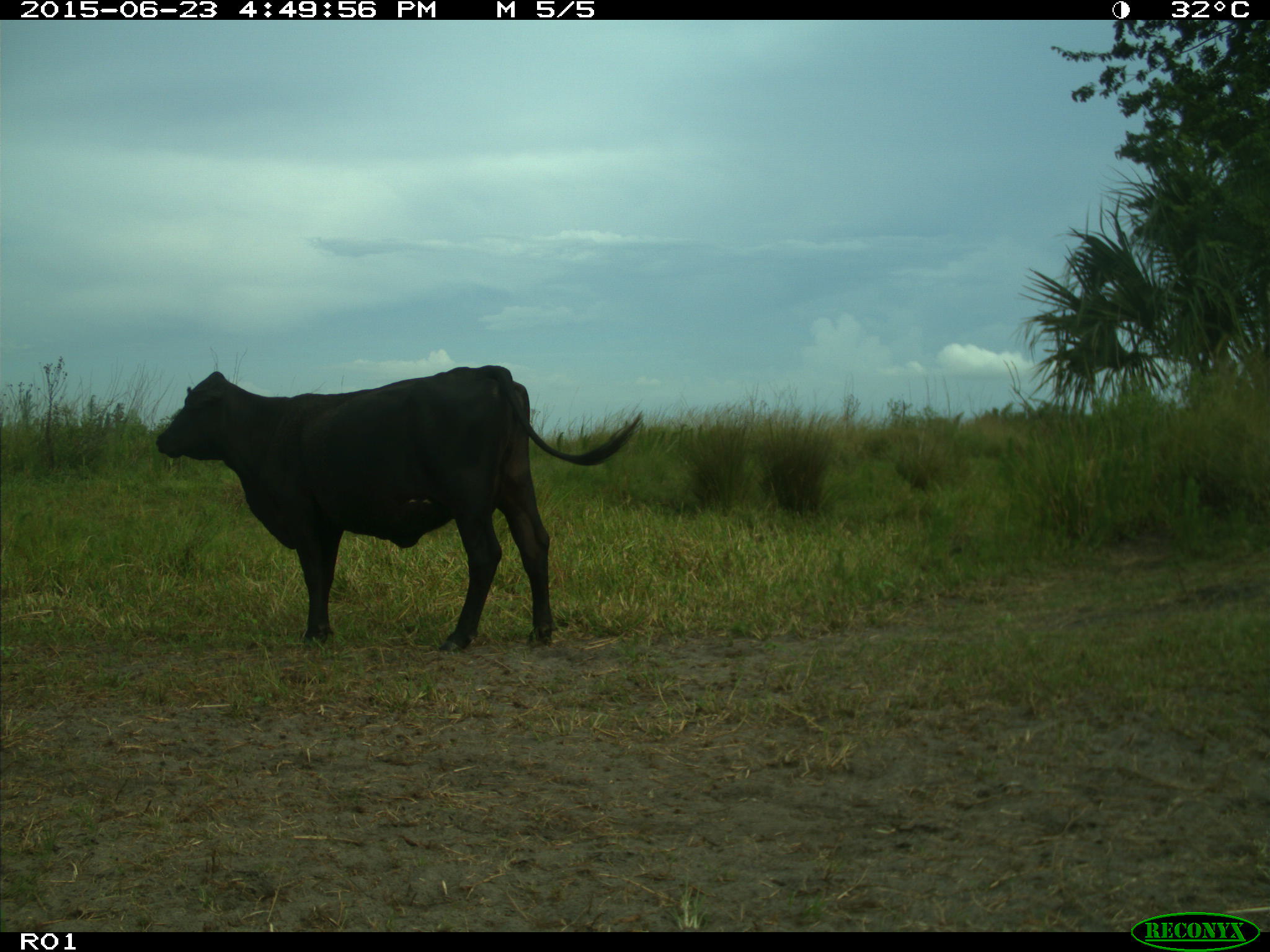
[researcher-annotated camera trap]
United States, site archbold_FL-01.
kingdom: Animalia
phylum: Chordata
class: Mammalia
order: Artiodactyla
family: Bovidae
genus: Bos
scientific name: Bos taurus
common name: domestic cow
Bos taurus (domestic cow).